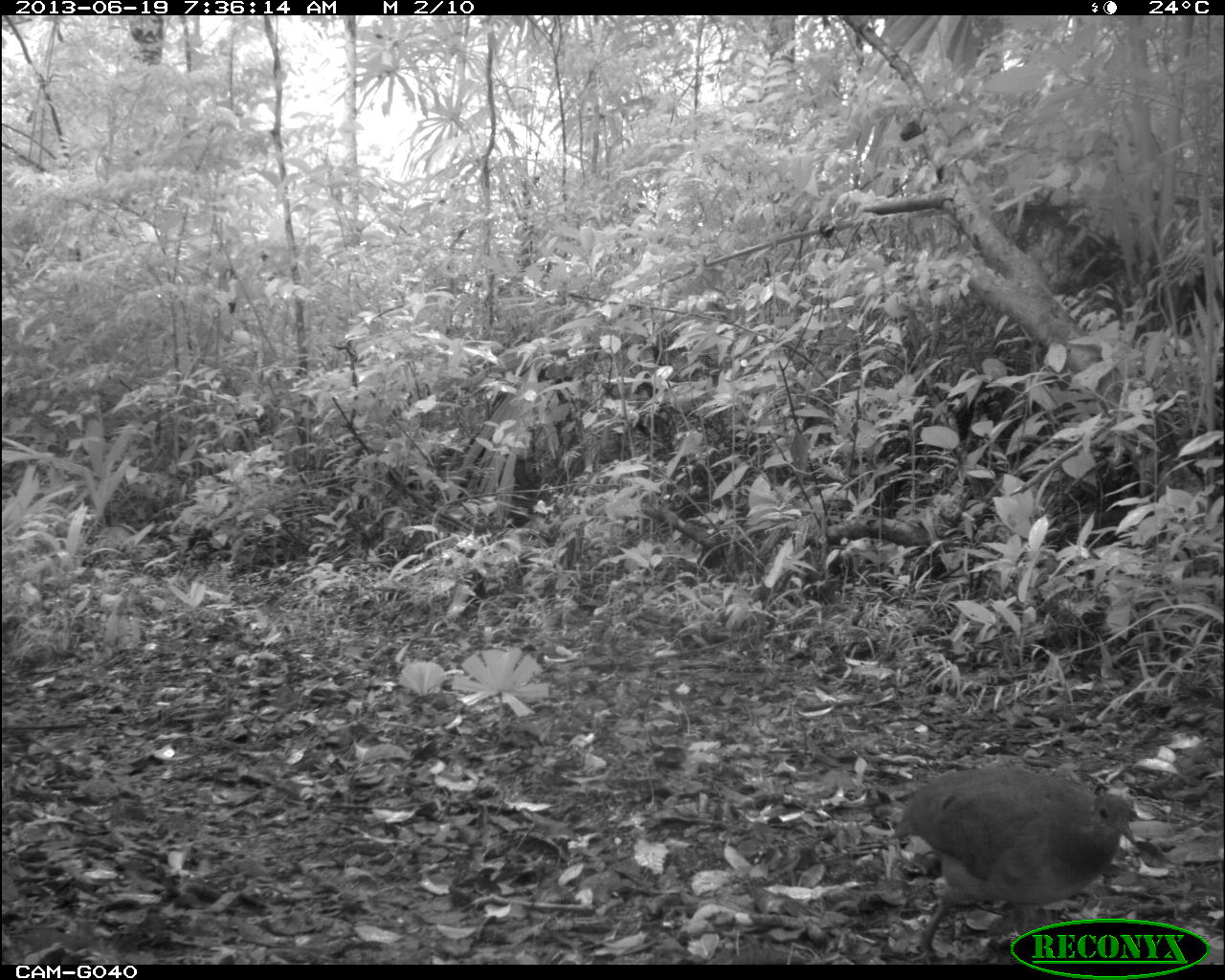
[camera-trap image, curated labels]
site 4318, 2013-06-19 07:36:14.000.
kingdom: Animalia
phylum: Chordata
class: Aves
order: Tinamiformes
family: Tinamidae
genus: Tinamus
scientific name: Tinamus major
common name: great tinamou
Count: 1.